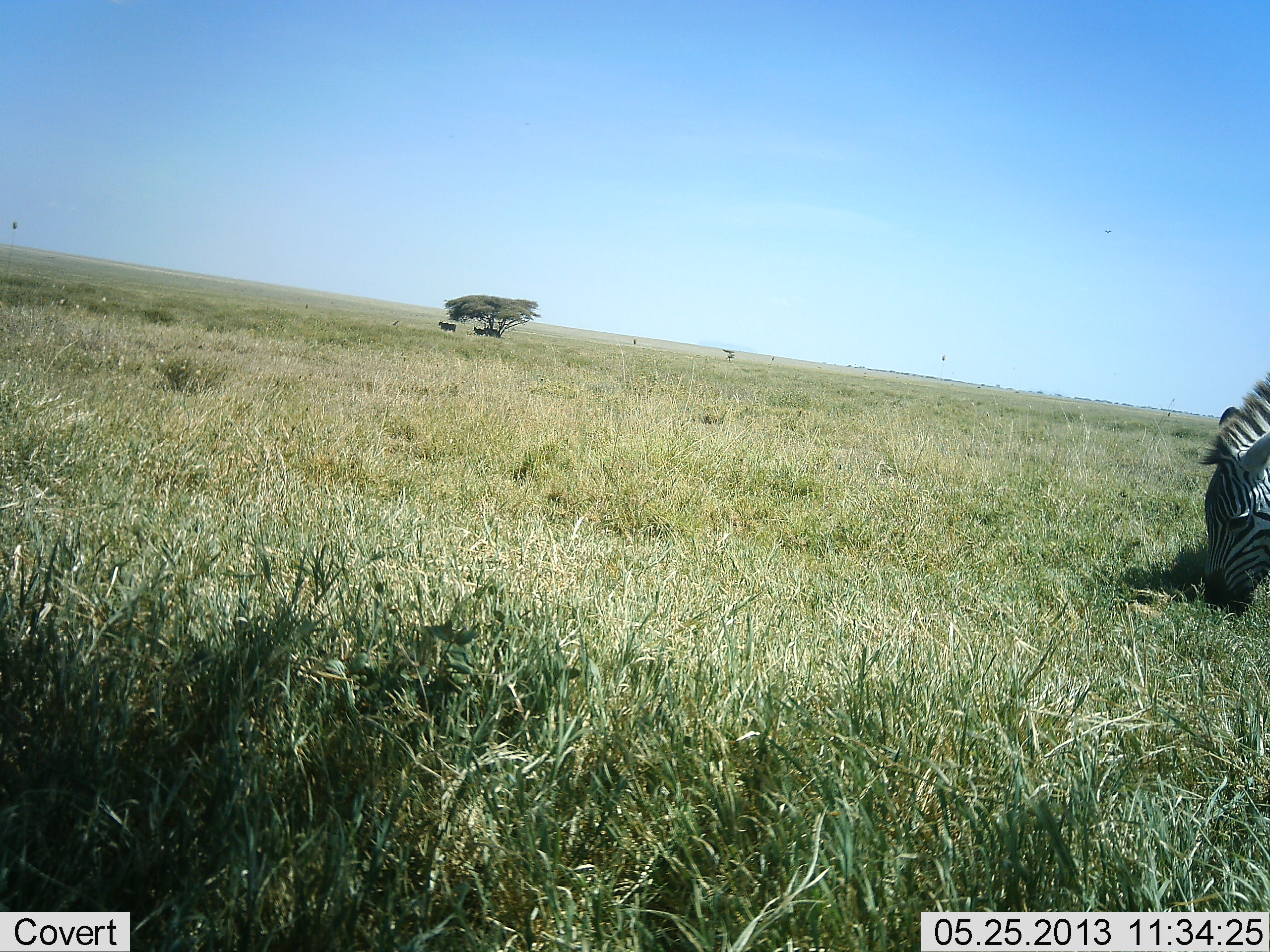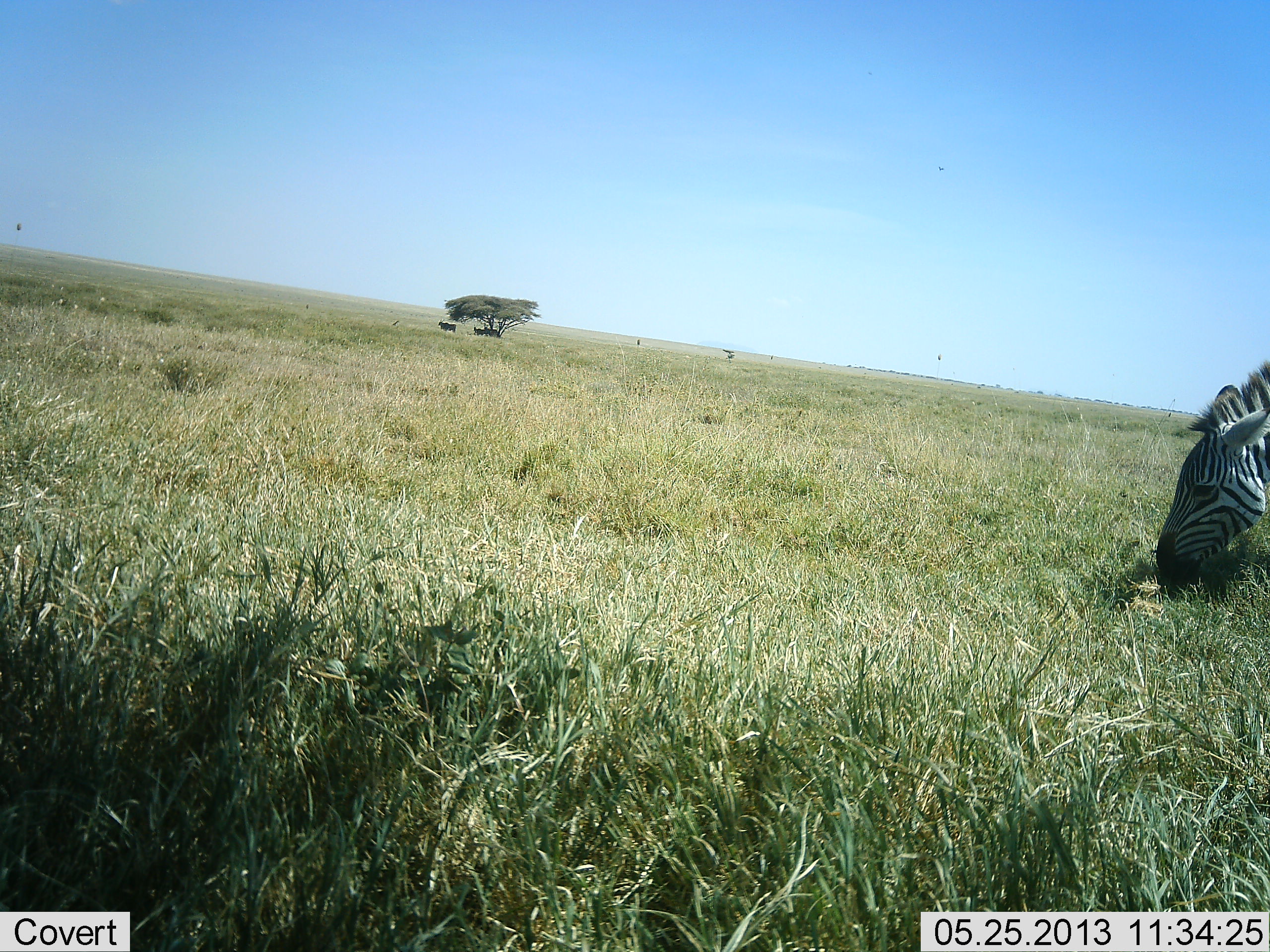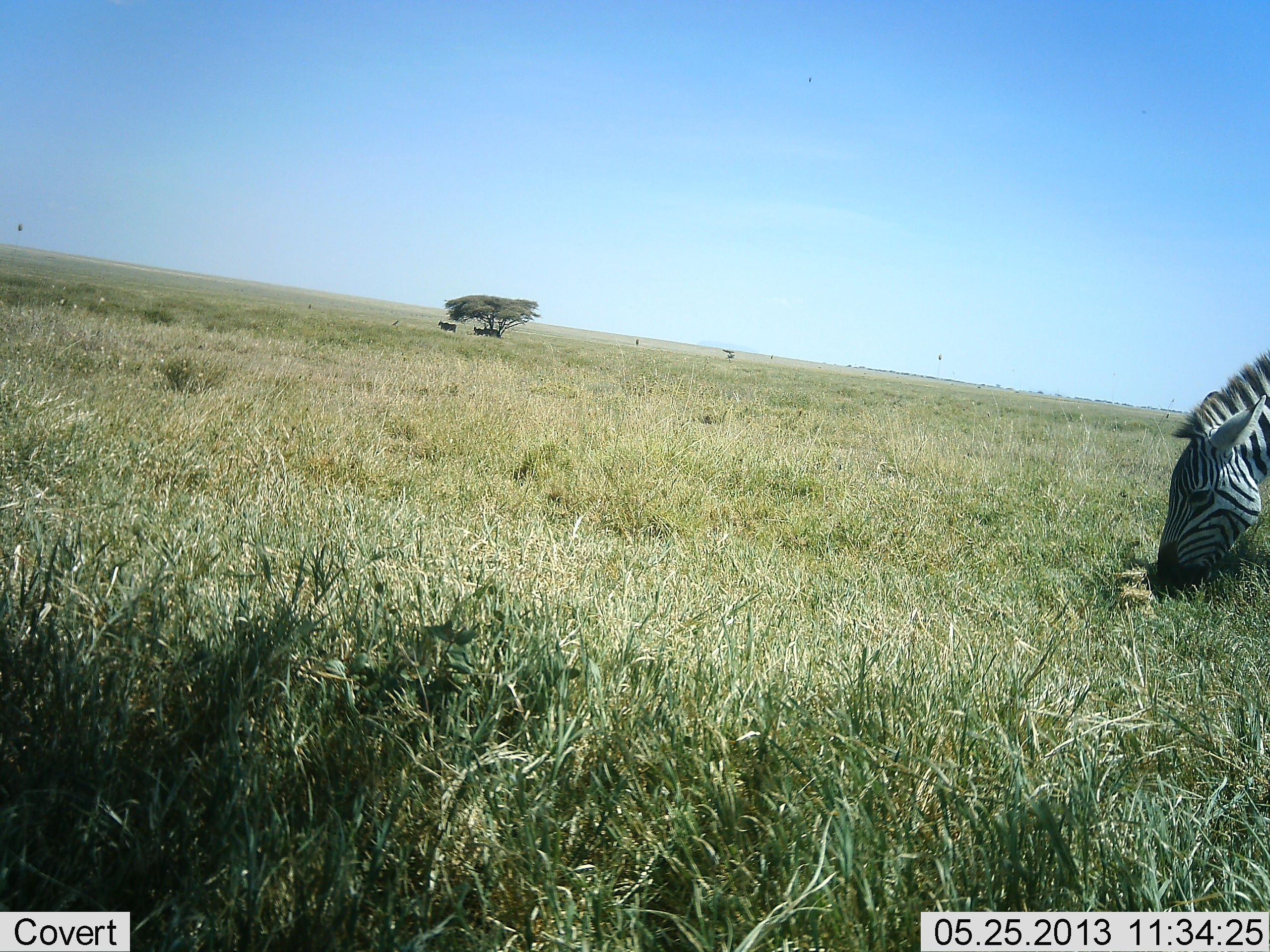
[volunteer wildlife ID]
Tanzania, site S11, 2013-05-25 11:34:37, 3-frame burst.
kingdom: Animalia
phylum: Chordata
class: Mammalia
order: Perissodactyla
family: Equidae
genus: Equus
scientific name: Equus quagga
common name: plains zebra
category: zebra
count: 1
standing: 12%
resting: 0%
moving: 0%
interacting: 0%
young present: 0%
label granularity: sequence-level